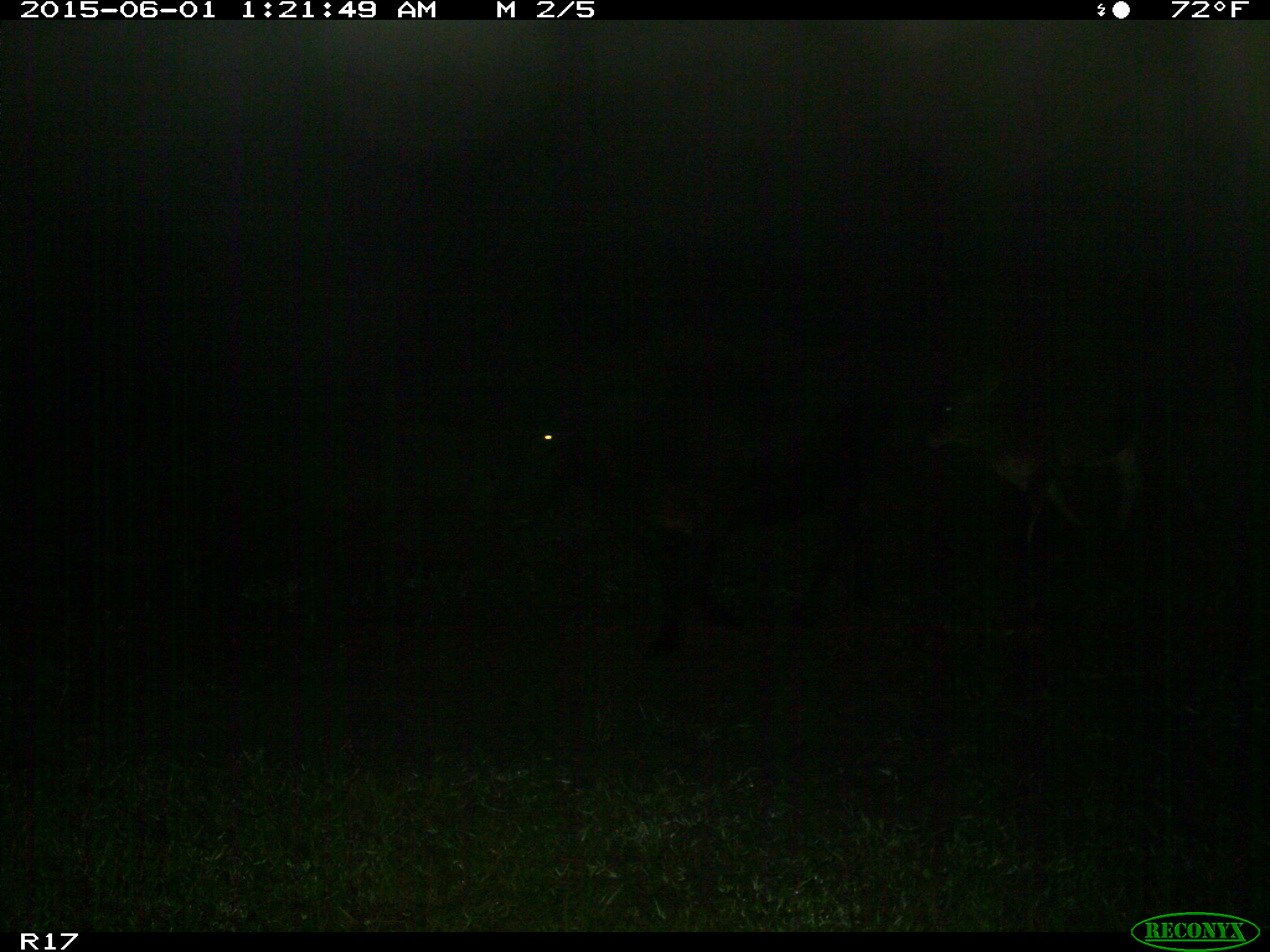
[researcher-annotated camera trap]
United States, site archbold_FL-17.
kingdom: Animalia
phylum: Chordata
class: Mammalia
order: Artiodactyla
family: Bovidae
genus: Bos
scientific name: Bos taurus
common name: domestic cow